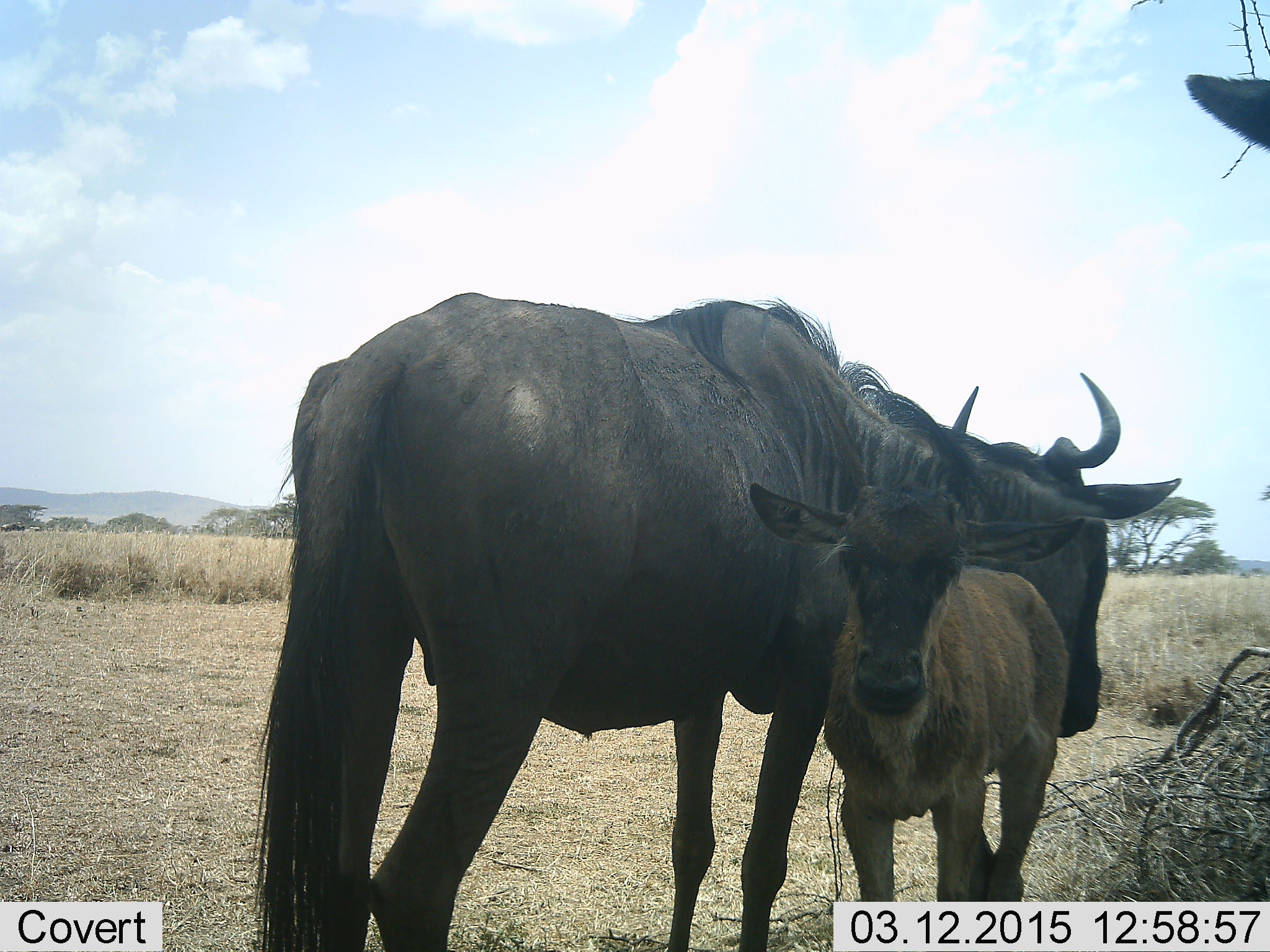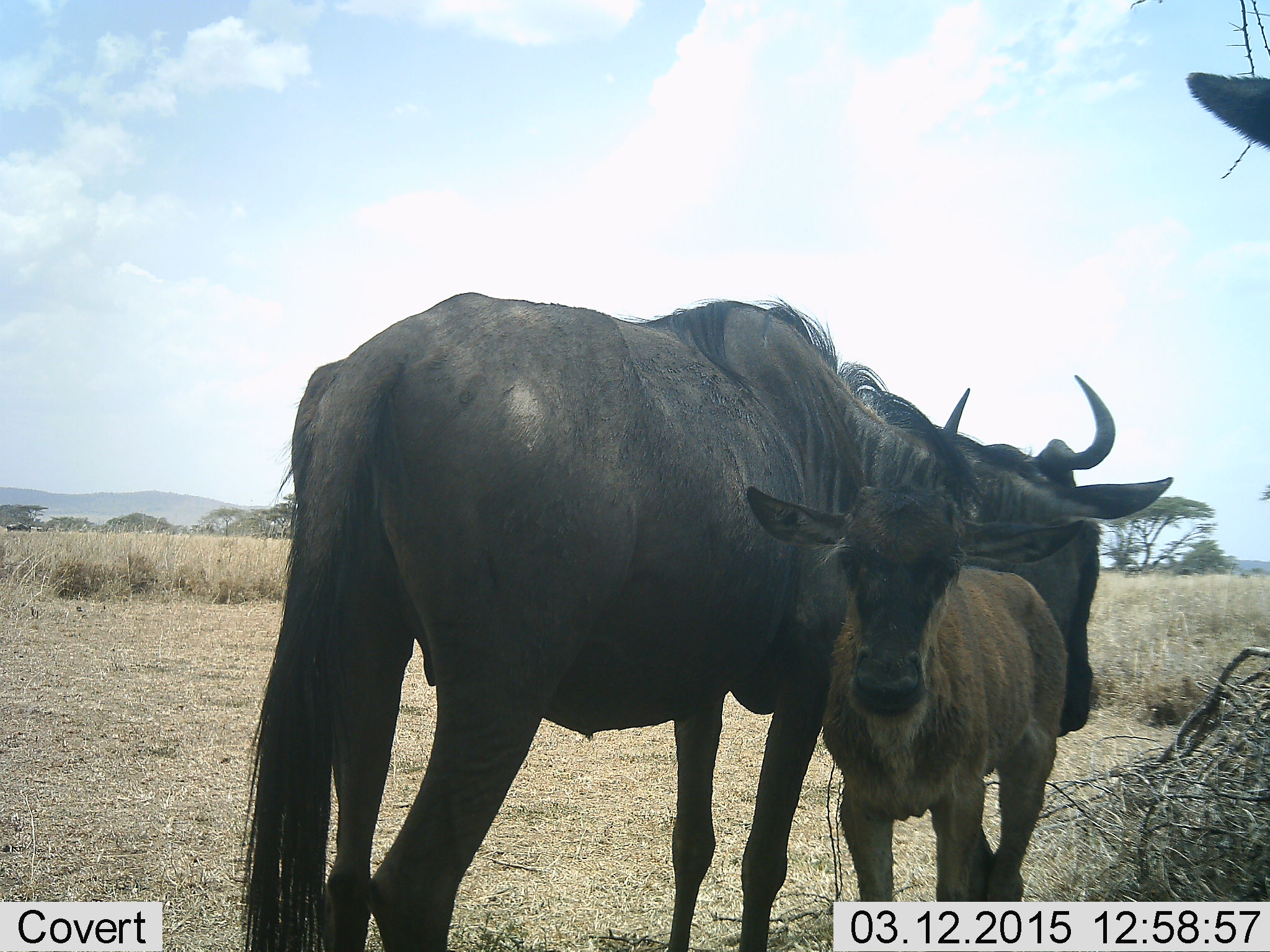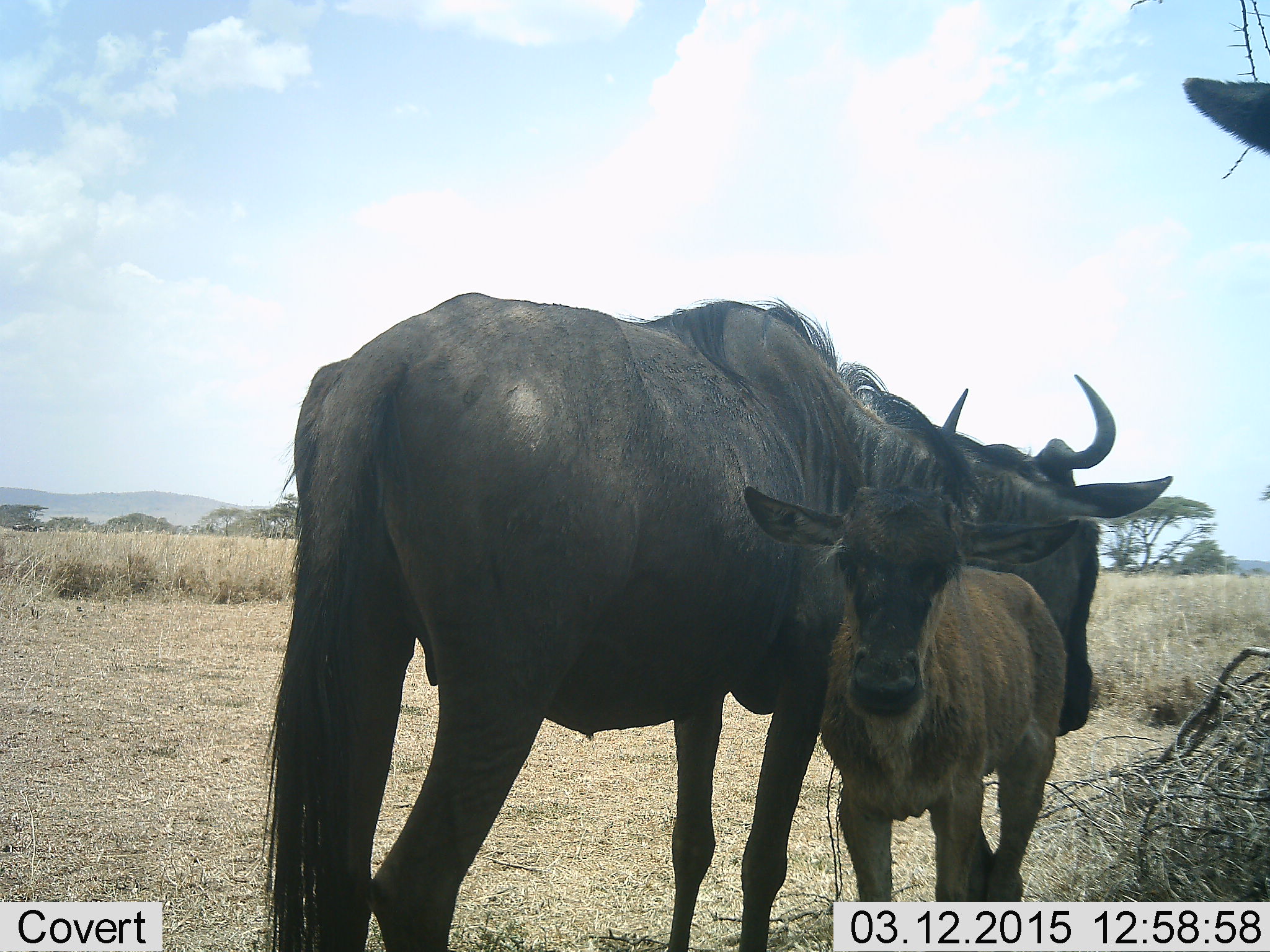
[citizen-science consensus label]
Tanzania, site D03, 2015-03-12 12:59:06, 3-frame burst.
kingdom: Animalia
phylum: Chordata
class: Mammalia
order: Artiodactyla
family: Bovidae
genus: Connochaetes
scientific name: Connochaetes taurinus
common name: blue wildebeest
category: wildebeest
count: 3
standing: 90%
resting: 0%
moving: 20%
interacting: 30%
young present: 80%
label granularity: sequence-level